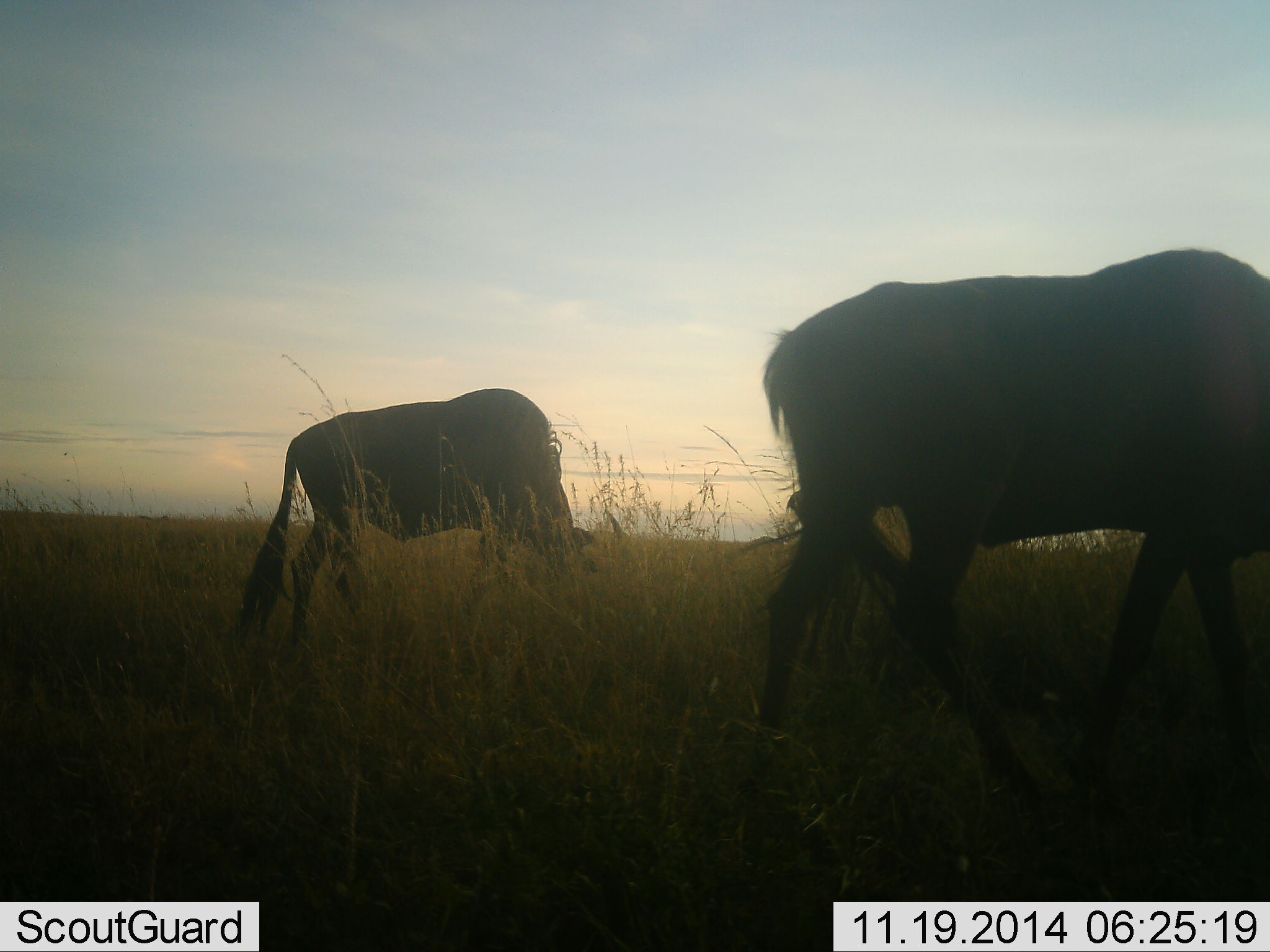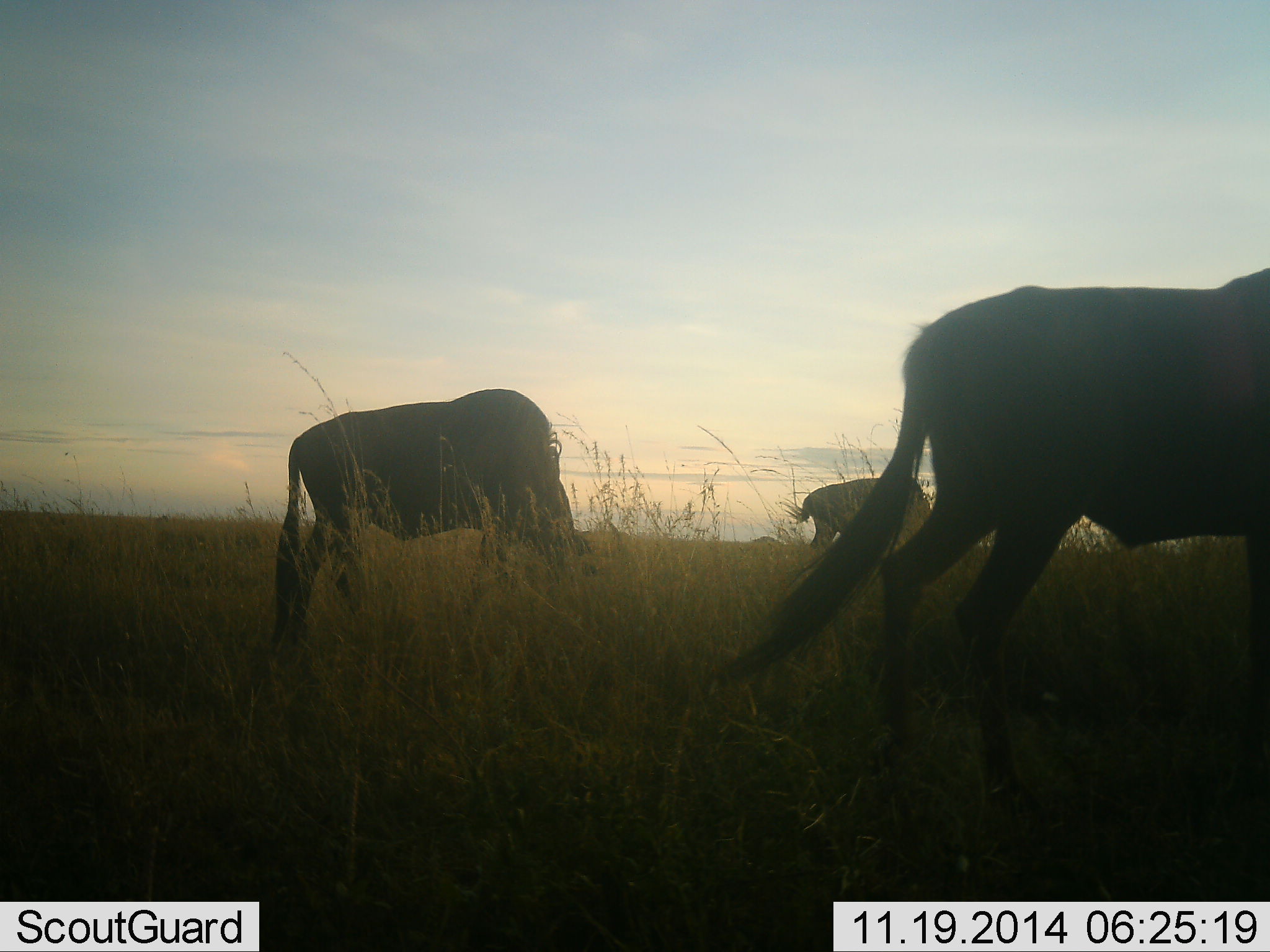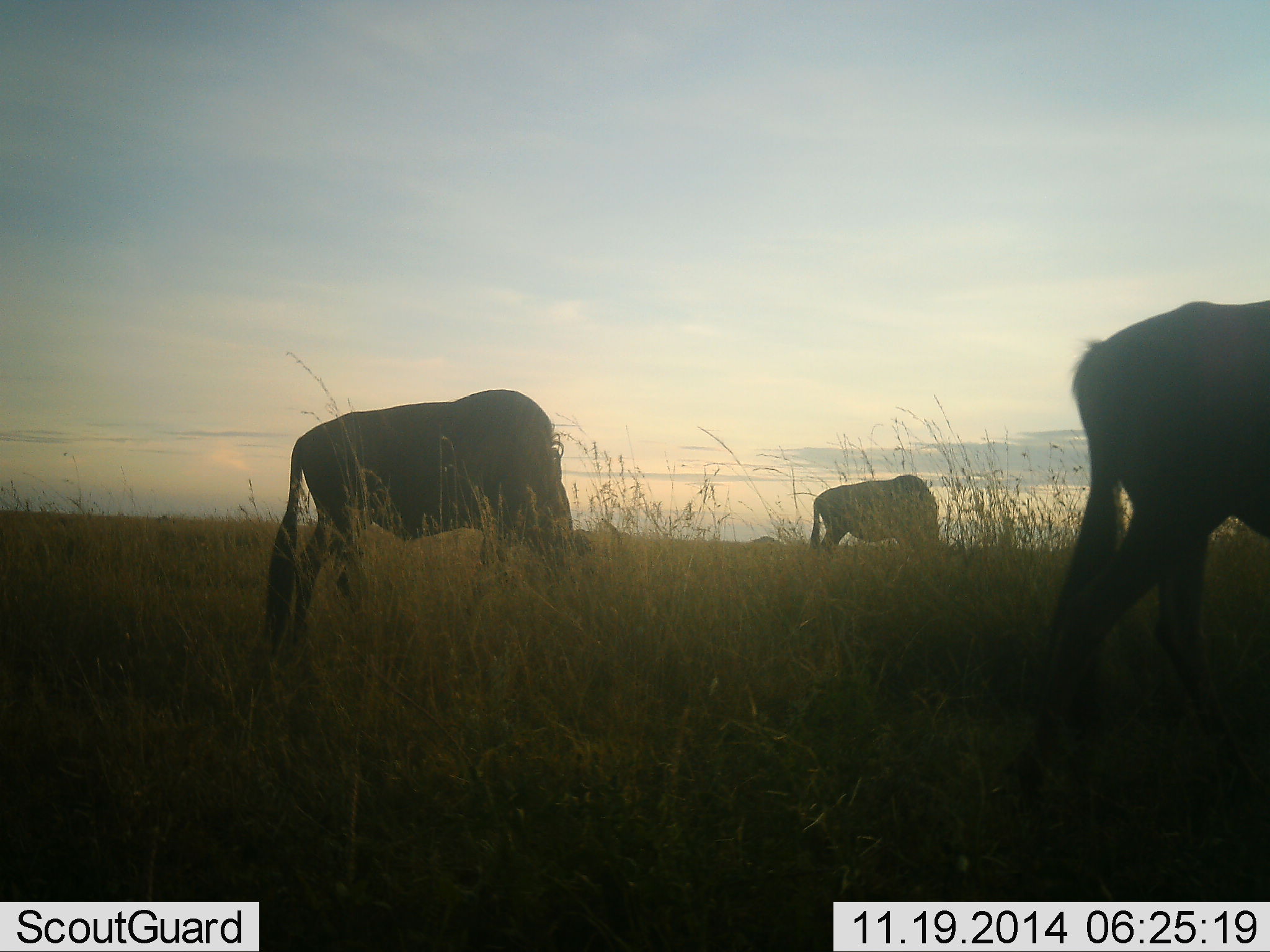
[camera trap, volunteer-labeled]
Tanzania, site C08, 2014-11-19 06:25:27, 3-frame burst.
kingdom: Animalia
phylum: Chordata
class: Mammalia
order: Artiodactyla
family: Bovidae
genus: Connochaetes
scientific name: Connochaetes taurinus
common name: blue wildebeest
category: wildebeest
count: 3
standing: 10%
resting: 0%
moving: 50%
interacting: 0%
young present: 0%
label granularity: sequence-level